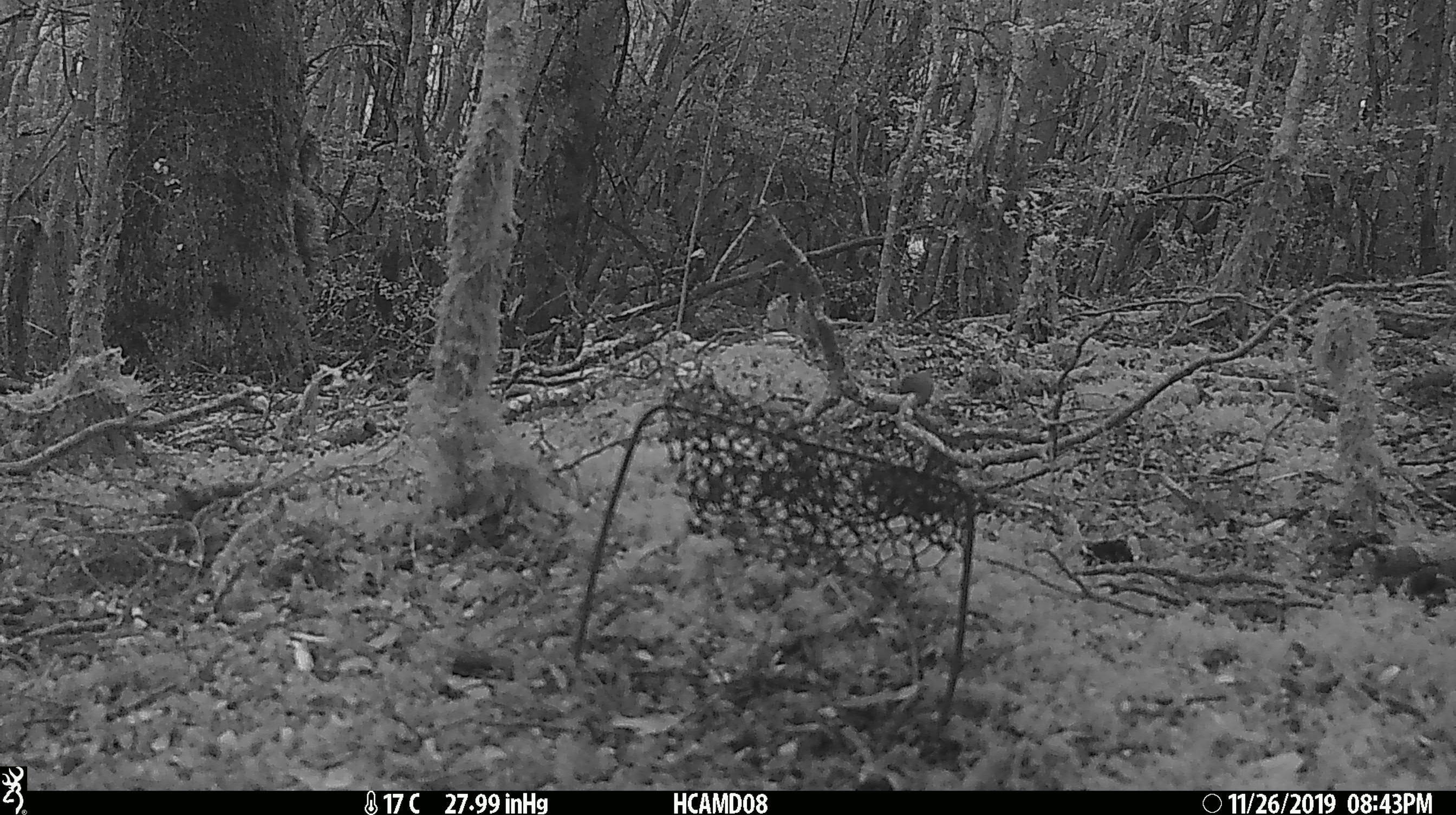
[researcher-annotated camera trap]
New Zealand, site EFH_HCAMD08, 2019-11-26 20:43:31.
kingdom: Animalia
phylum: Chordata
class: Mammalia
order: Rodentia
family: Muridae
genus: Mus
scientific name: Mus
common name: mouse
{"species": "mouse (Mus)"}